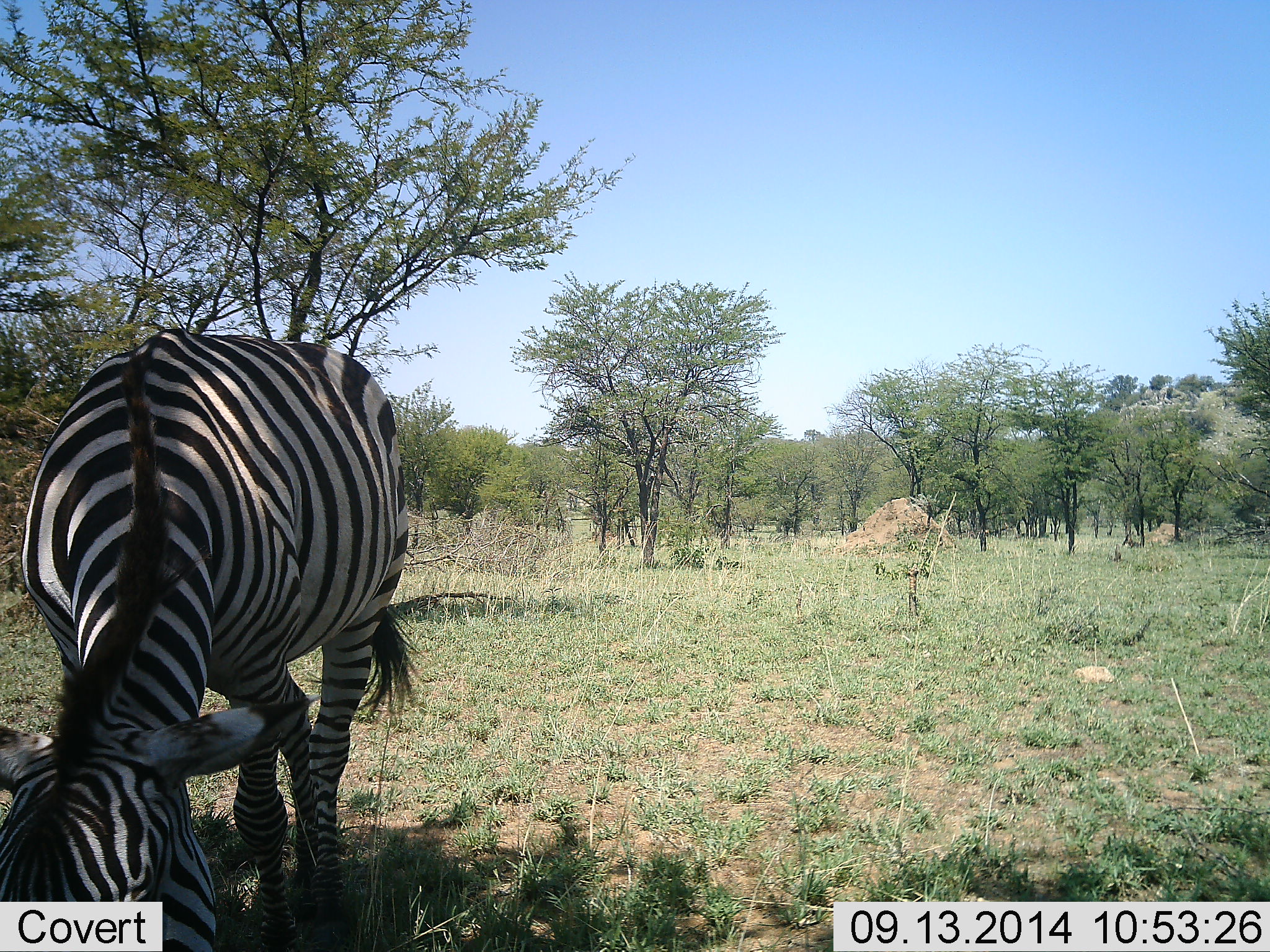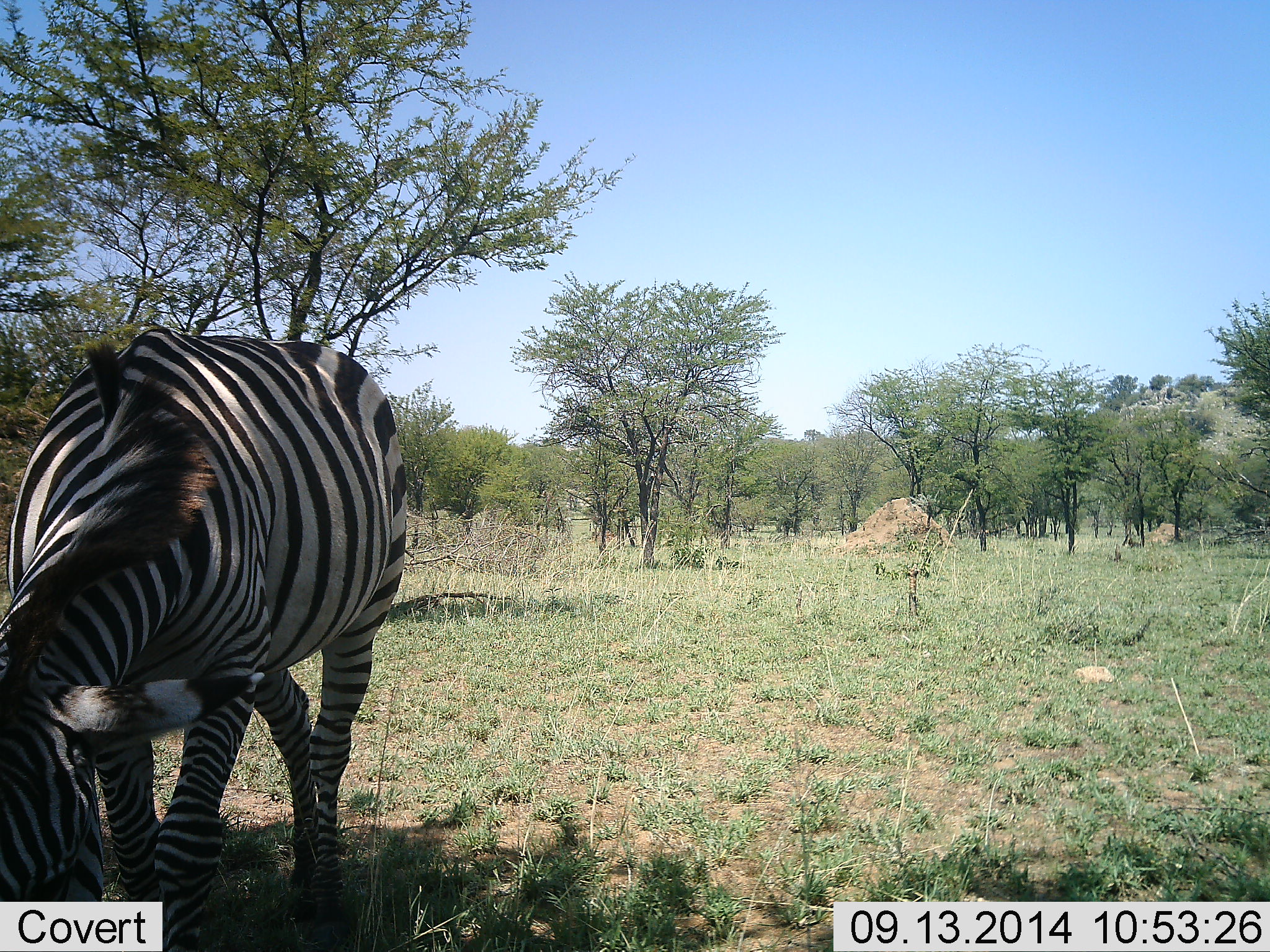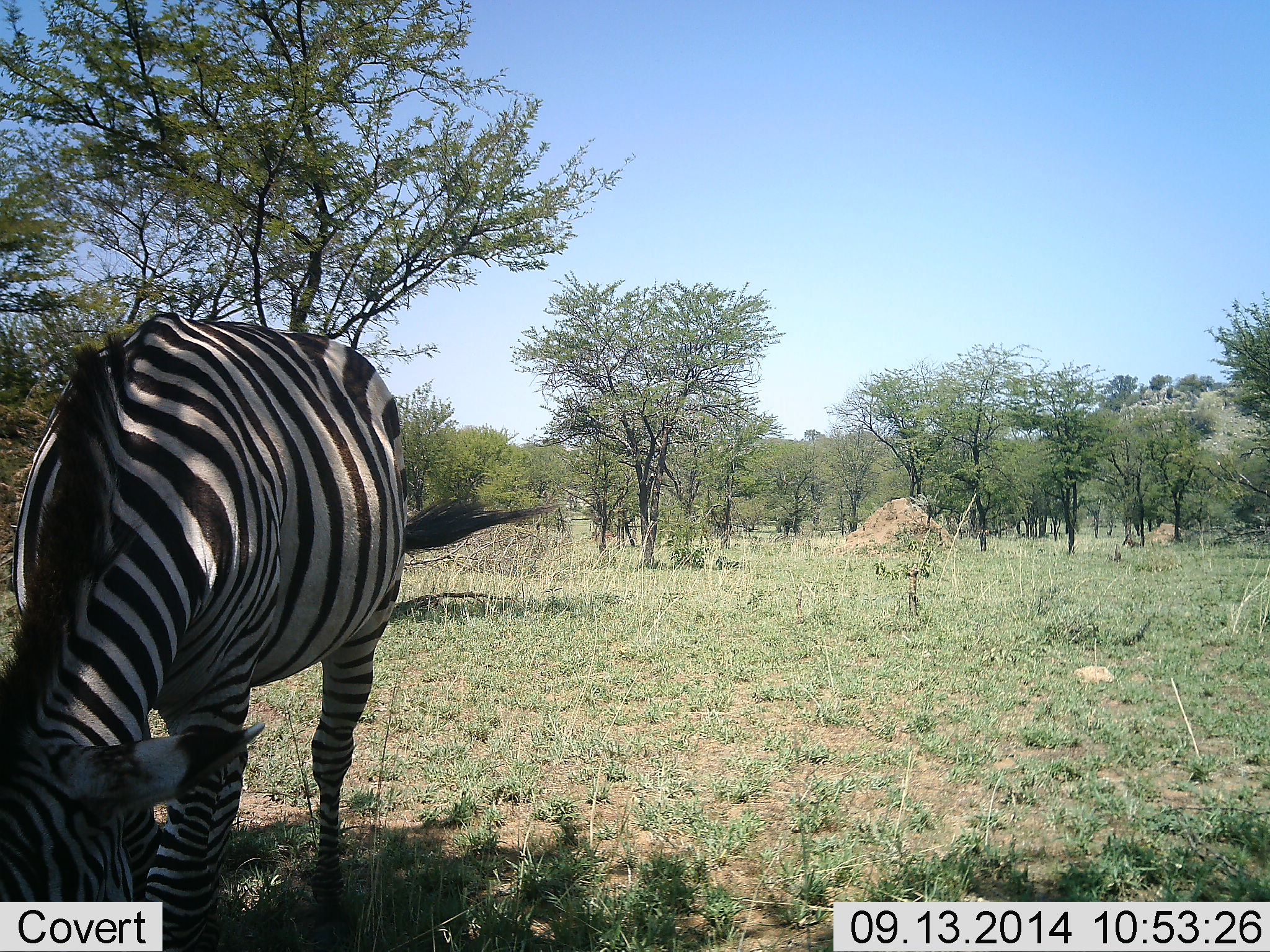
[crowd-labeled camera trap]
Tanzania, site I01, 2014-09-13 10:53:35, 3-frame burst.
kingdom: Animalia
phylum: Chordata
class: Mammalia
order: Perissodactyla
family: Equidae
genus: Equus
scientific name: Equus quagga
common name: plains zebra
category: zebra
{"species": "zebra (plains zebra) (Equus quagga)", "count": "1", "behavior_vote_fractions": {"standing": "10%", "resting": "10%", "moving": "10%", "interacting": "0%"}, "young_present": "0%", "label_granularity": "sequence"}